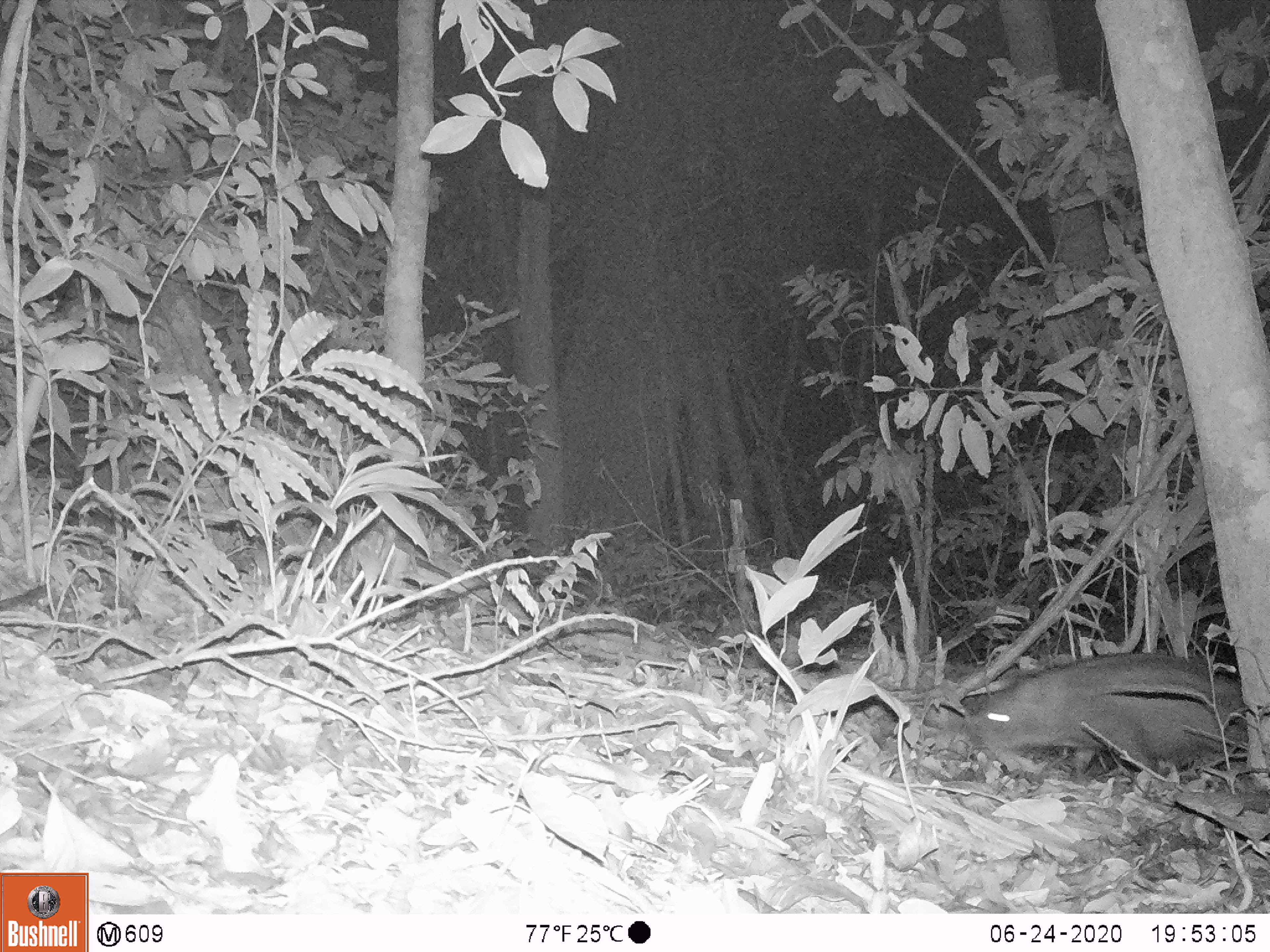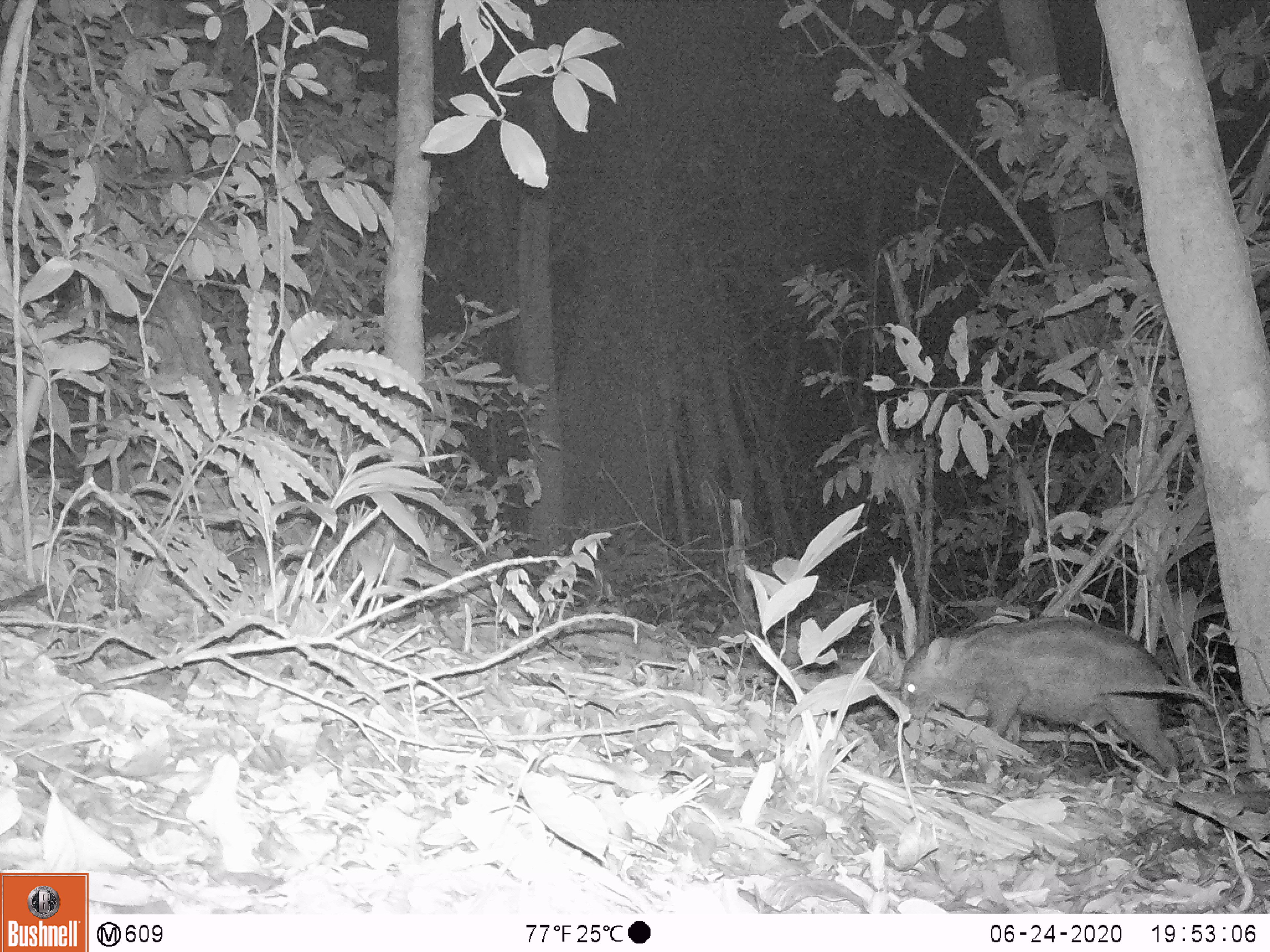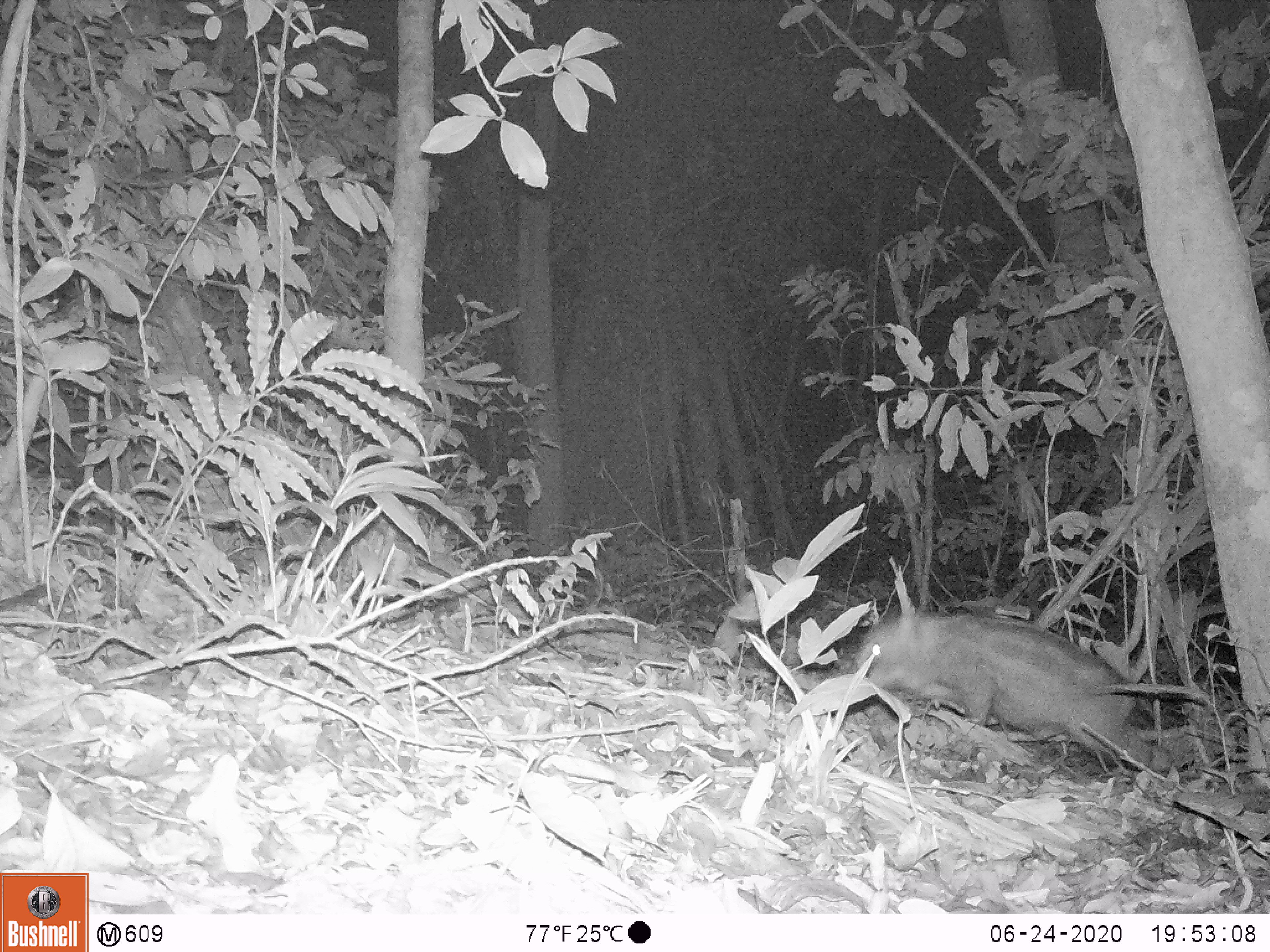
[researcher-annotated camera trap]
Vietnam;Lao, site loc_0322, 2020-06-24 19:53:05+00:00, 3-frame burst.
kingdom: Animalia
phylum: Chordata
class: Mammalia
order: Artiodactyla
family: Suidae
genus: Sus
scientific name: Sus scrofa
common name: eurasian wild pig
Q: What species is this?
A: Eurasian wild pig (Sus scrofa).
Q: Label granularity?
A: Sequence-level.